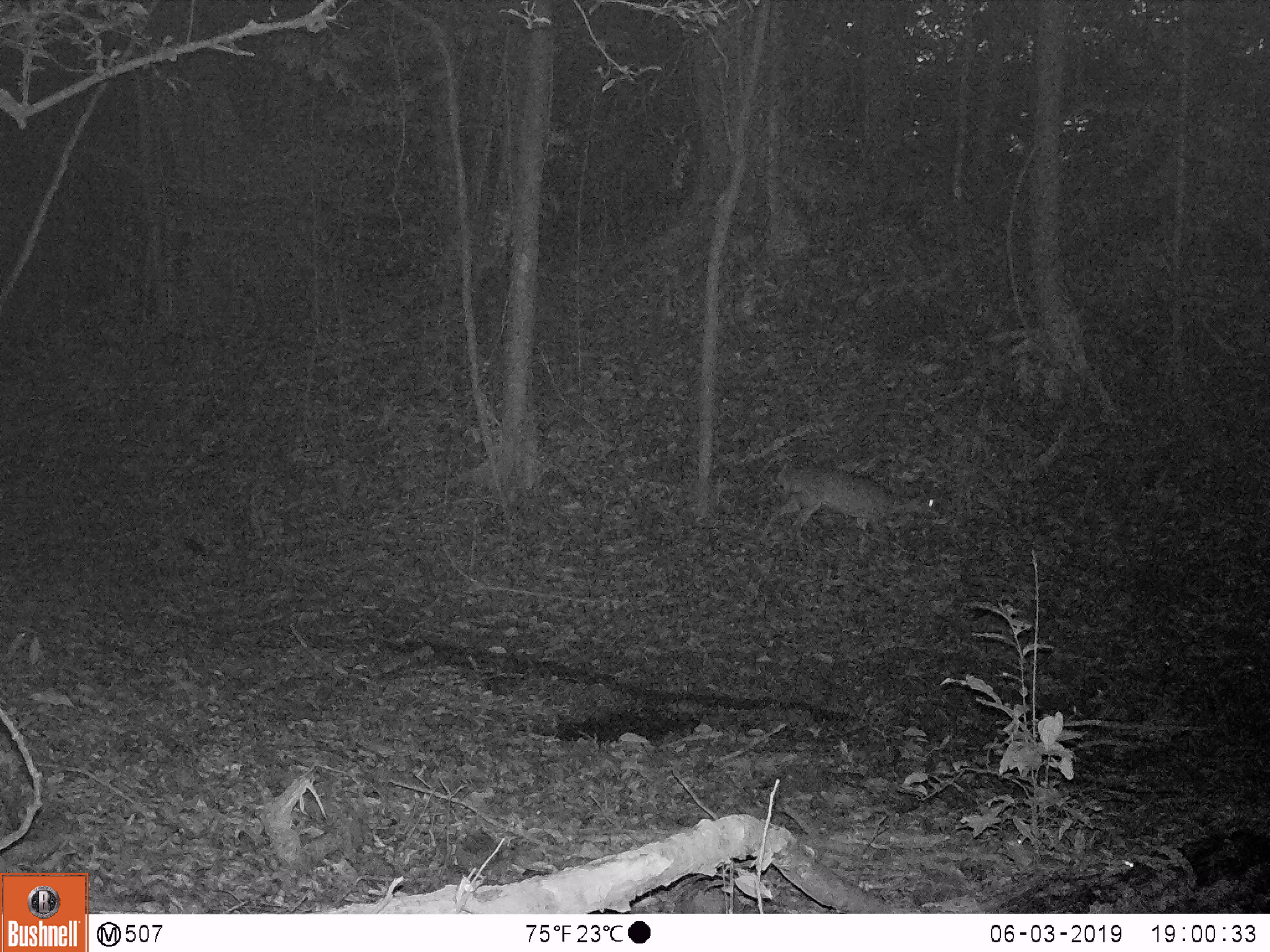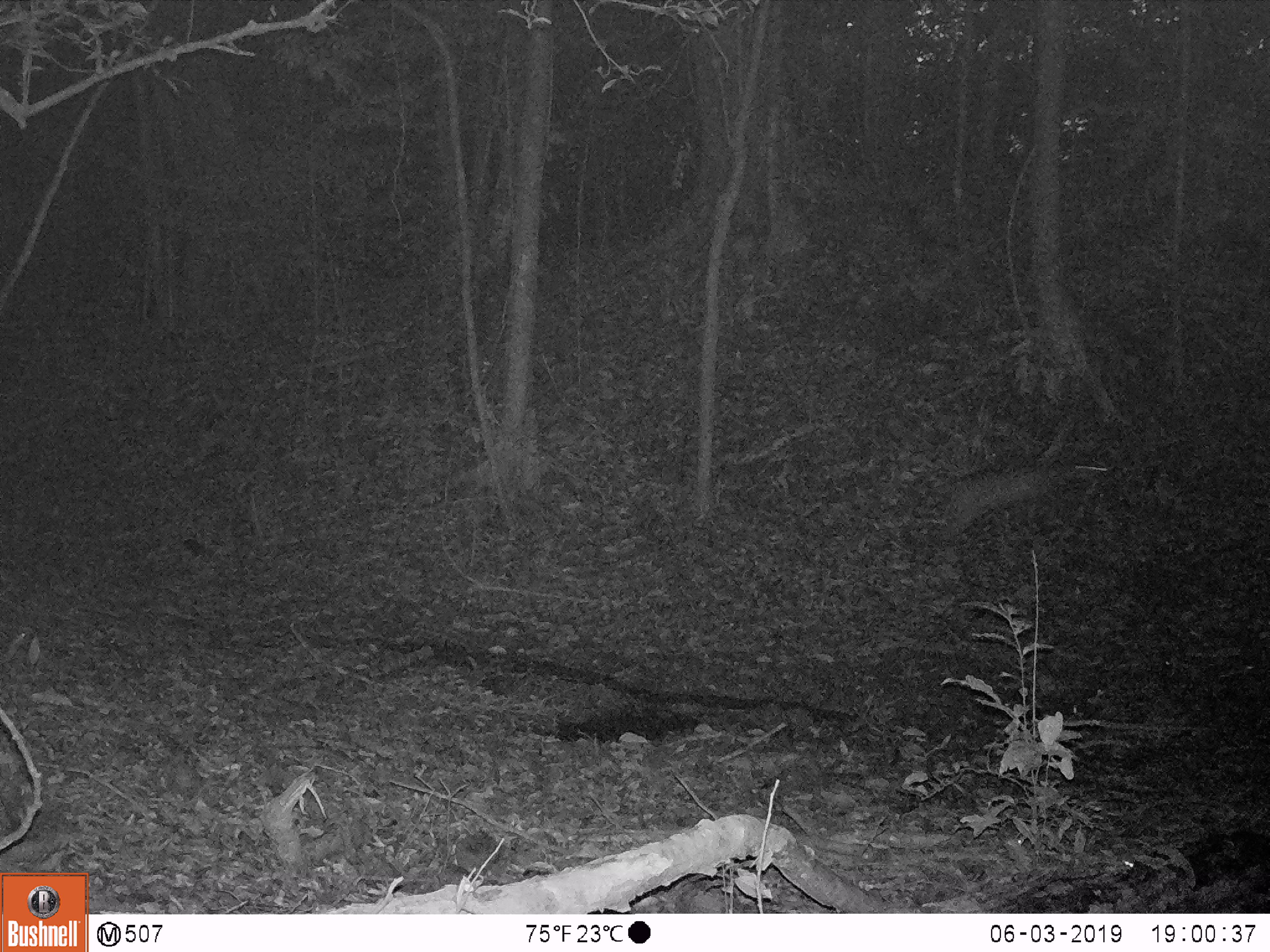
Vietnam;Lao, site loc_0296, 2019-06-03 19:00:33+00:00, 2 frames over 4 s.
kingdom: Animalia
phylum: Chordata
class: Mammalia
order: Artiodactyla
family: Cervidae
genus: Muntiacus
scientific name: Muntiacus vuquangensis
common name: large-antlered muntjac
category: large antlered muntjac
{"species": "large antlered muntjac (large-antlered muntjac) (Muntiacus vuquangensis)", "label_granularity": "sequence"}